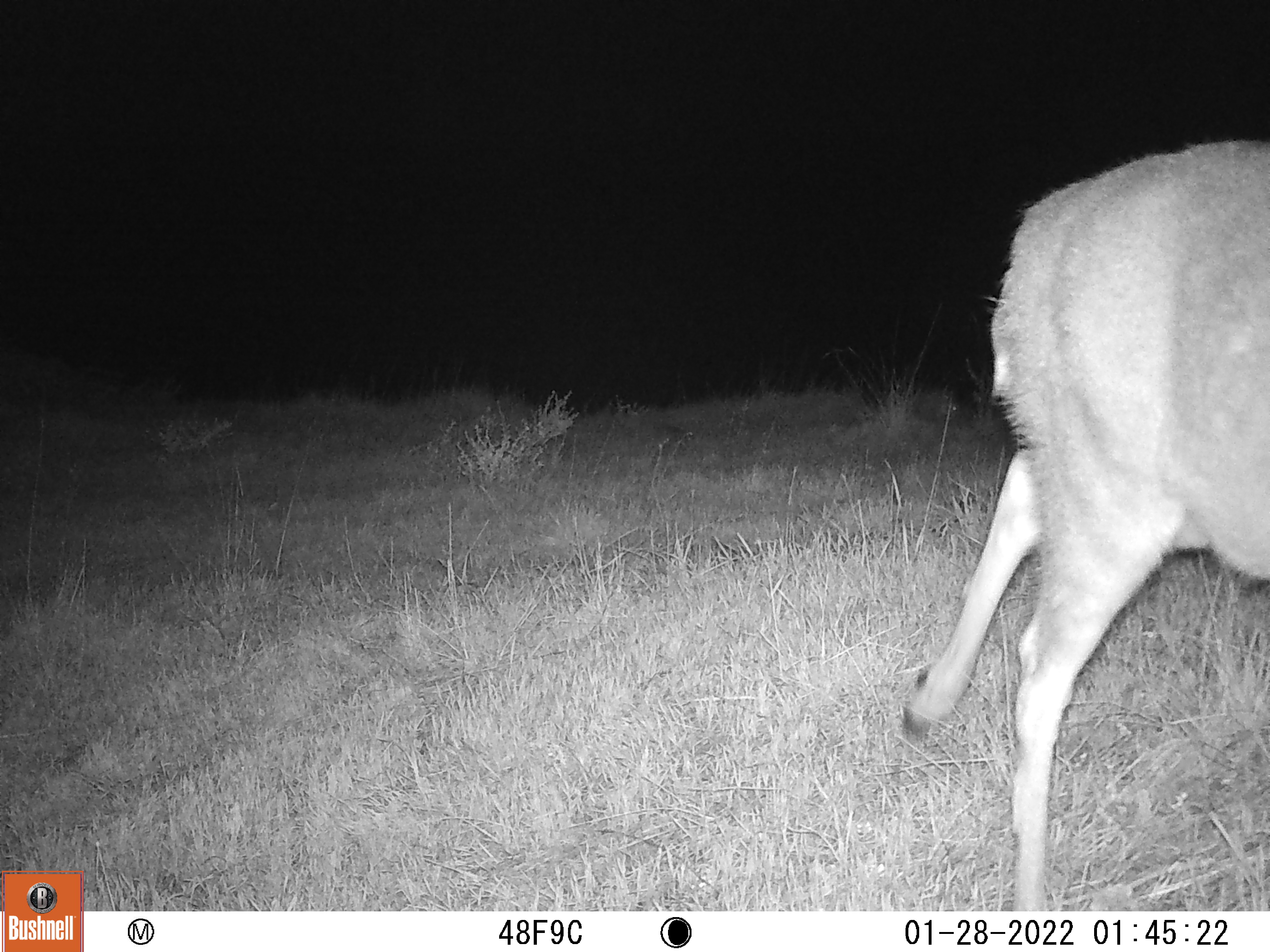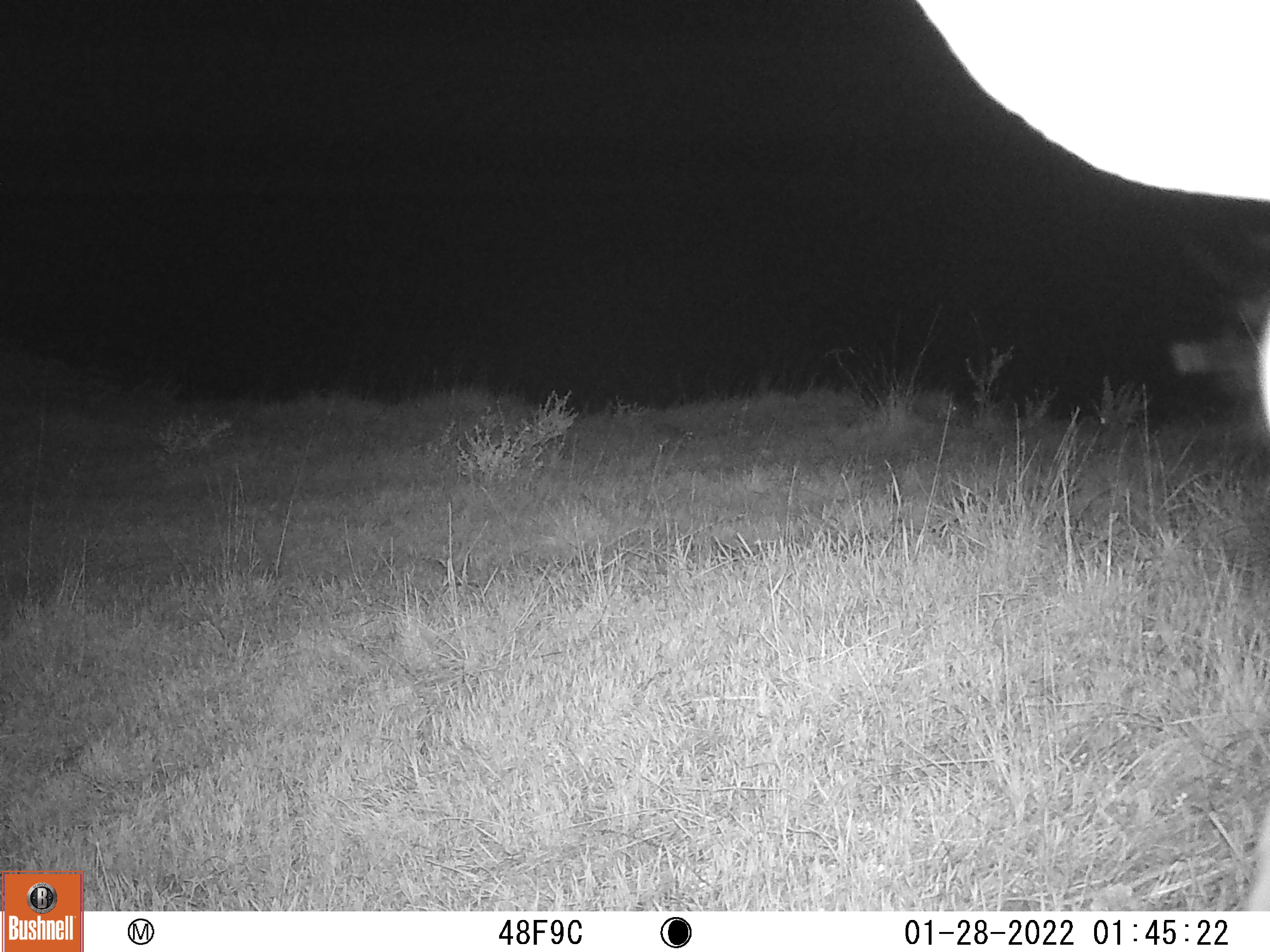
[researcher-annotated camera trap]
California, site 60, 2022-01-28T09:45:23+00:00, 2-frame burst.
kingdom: Animalia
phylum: Chordata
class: Mammalia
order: Artiodactyla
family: Cervidae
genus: Odocoileus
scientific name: Odocoileus hemionus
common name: mule deer